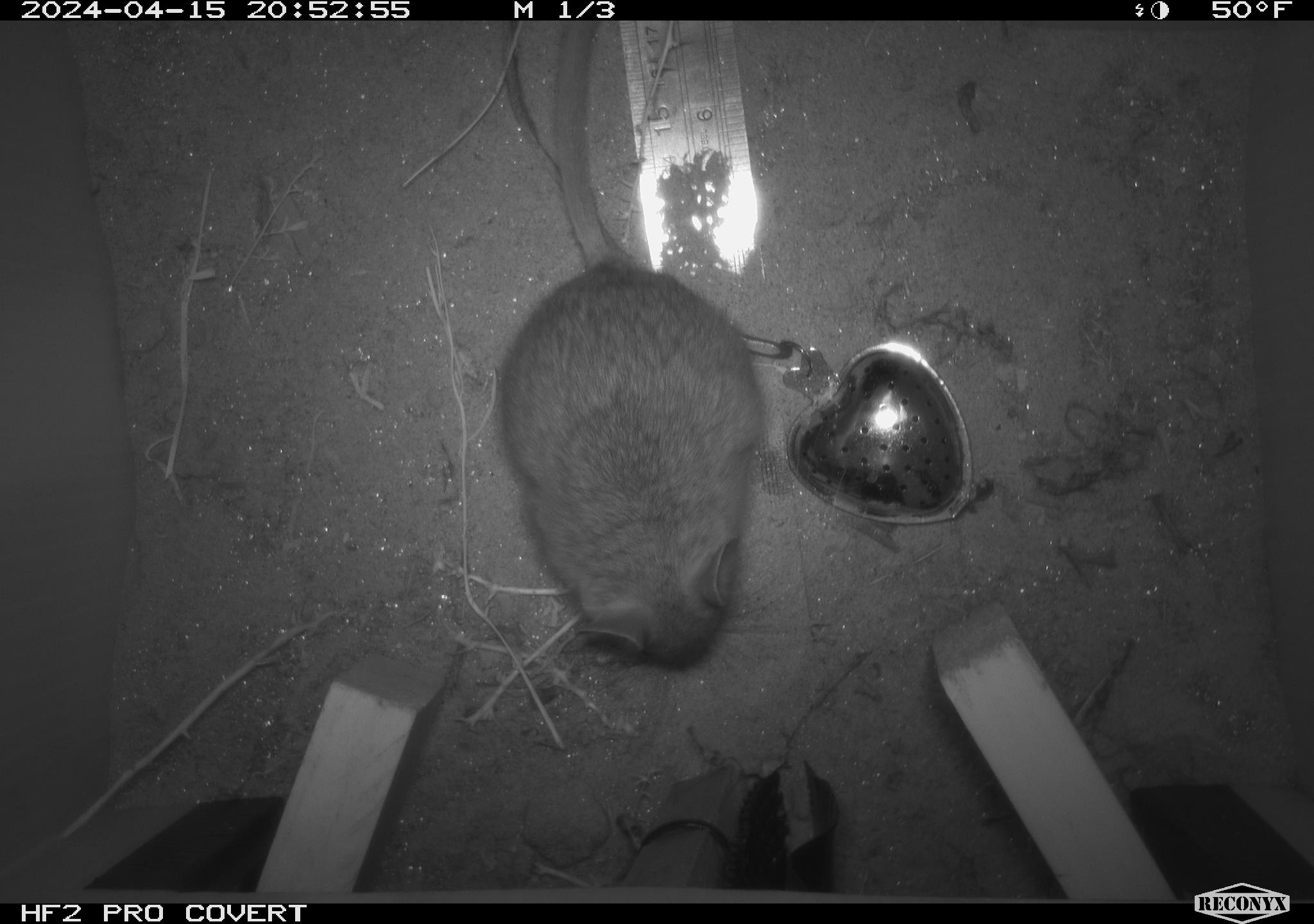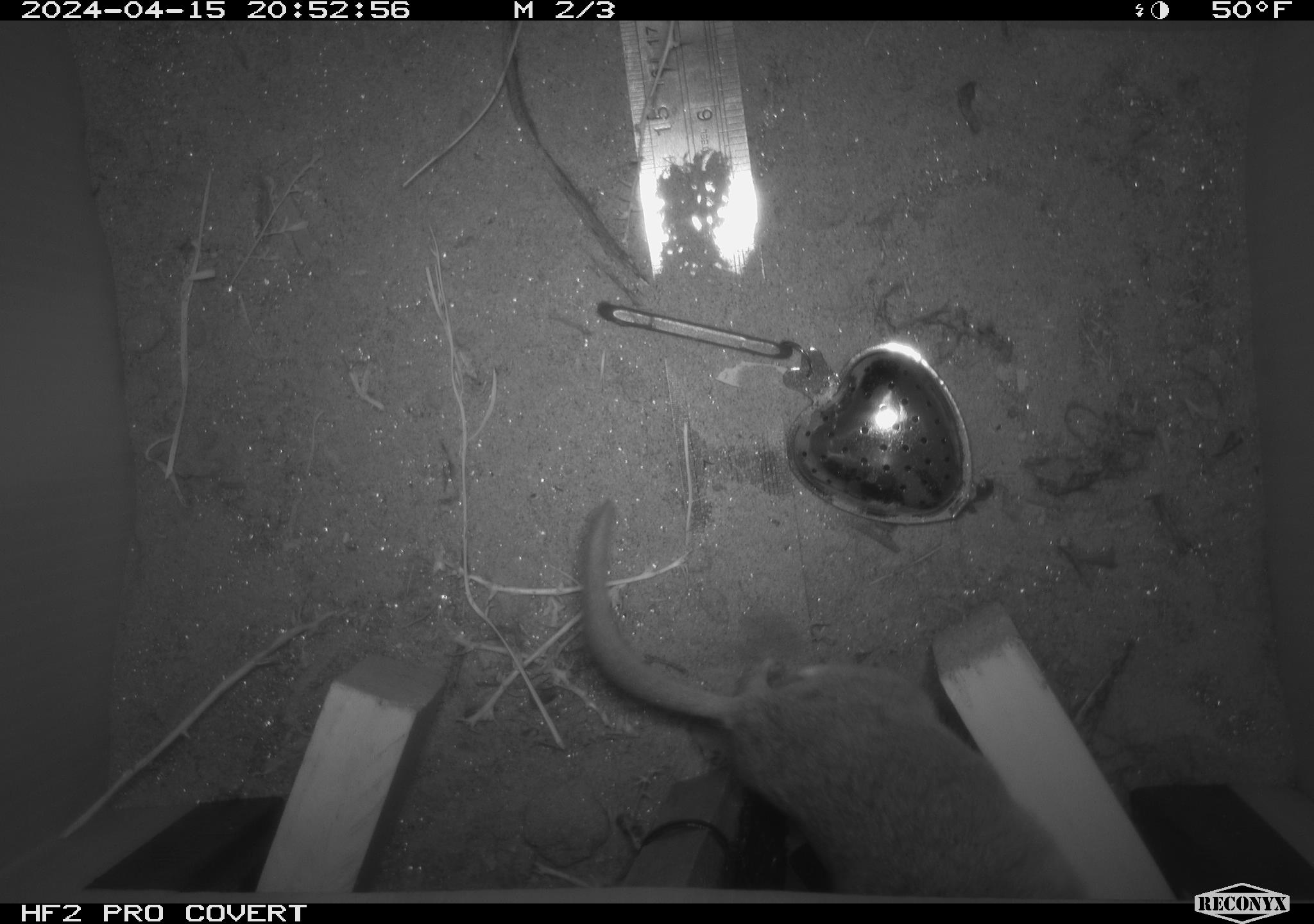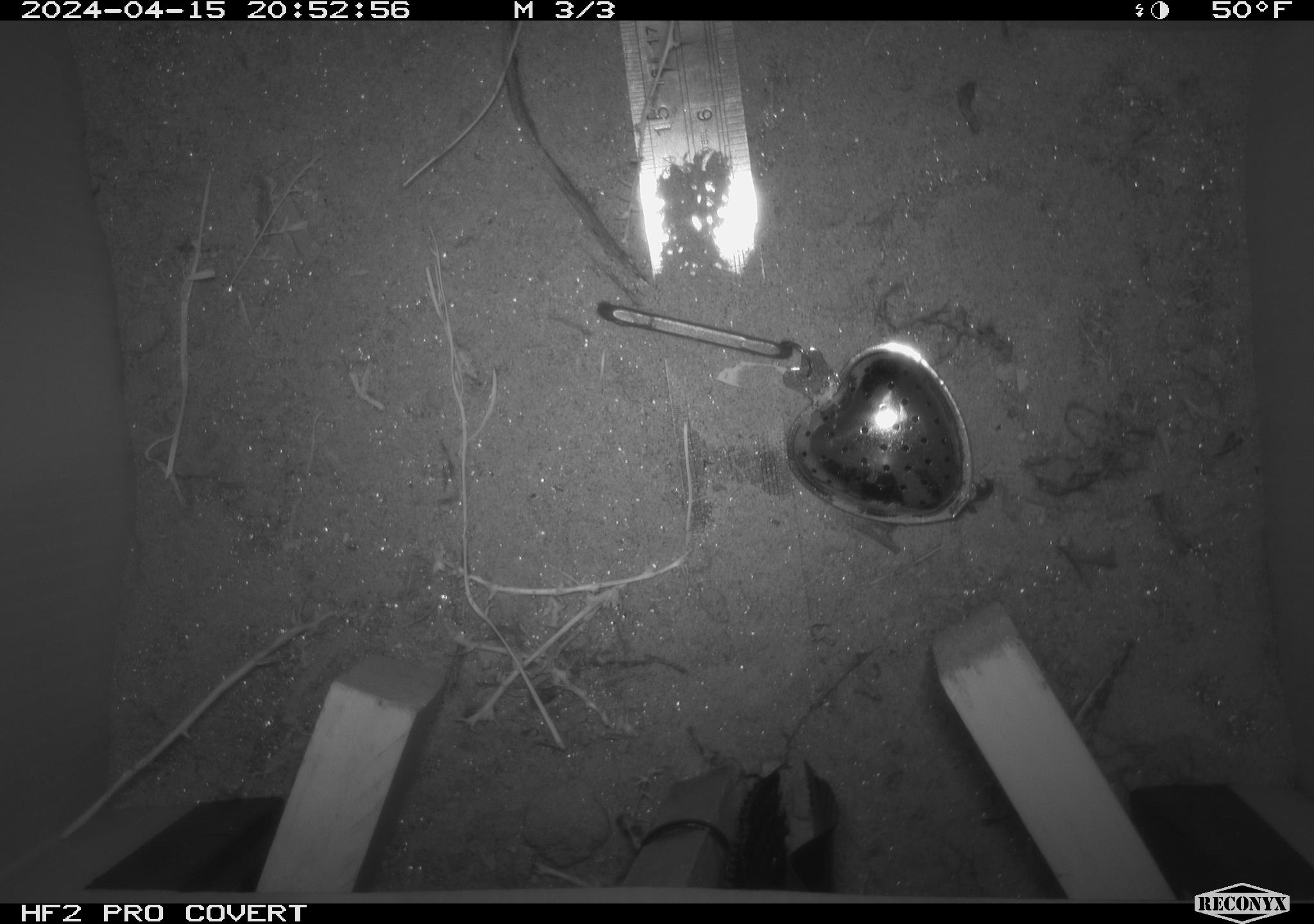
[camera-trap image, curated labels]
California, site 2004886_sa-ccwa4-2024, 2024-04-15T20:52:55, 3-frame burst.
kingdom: Animalia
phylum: Chordata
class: Mammalia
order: Rodentia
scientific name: Rodentia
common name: woodrat or rat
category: woodrat or rat species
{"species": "woodrat or rat species (woodrat or rat) (Rodentia)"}